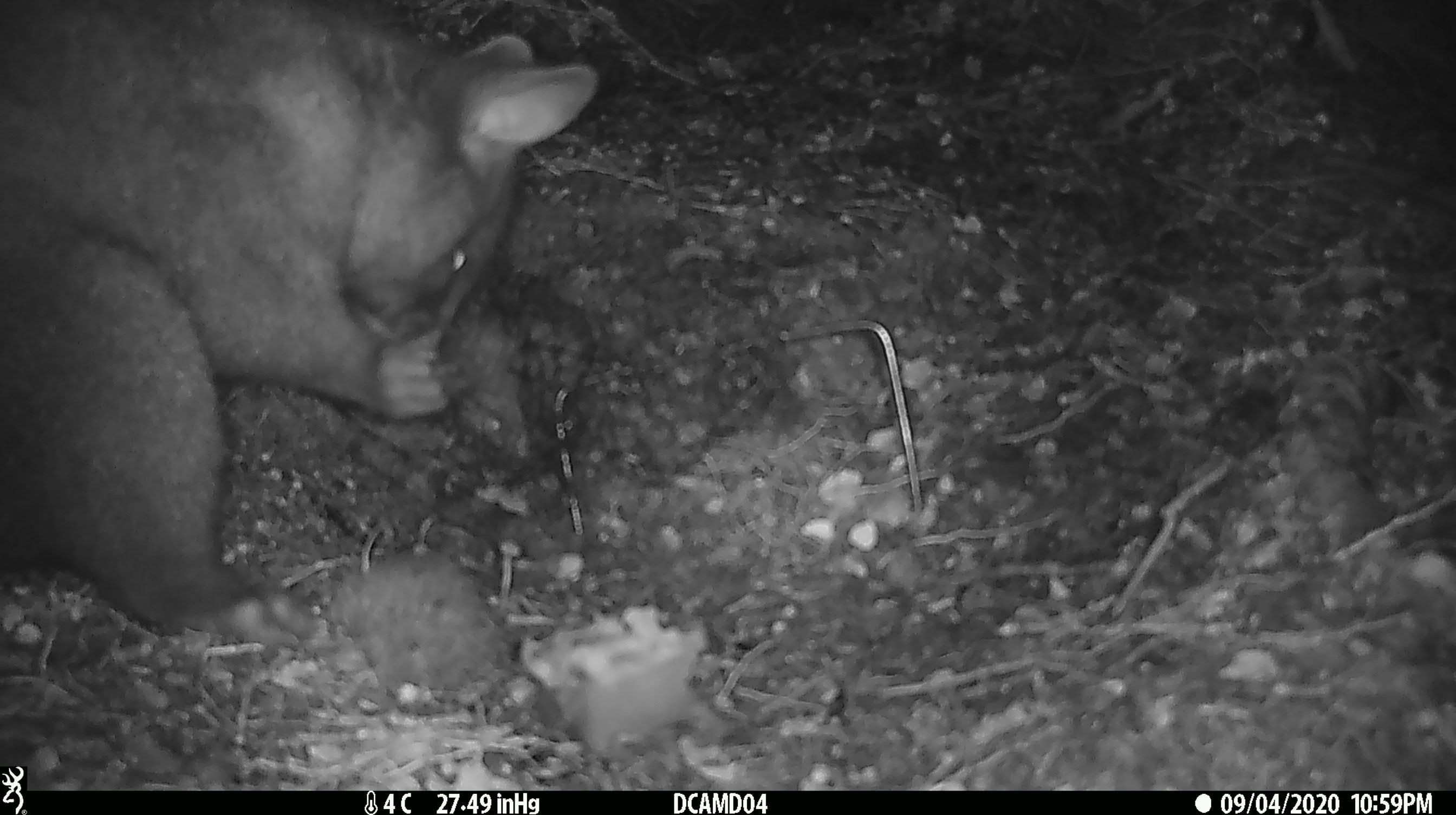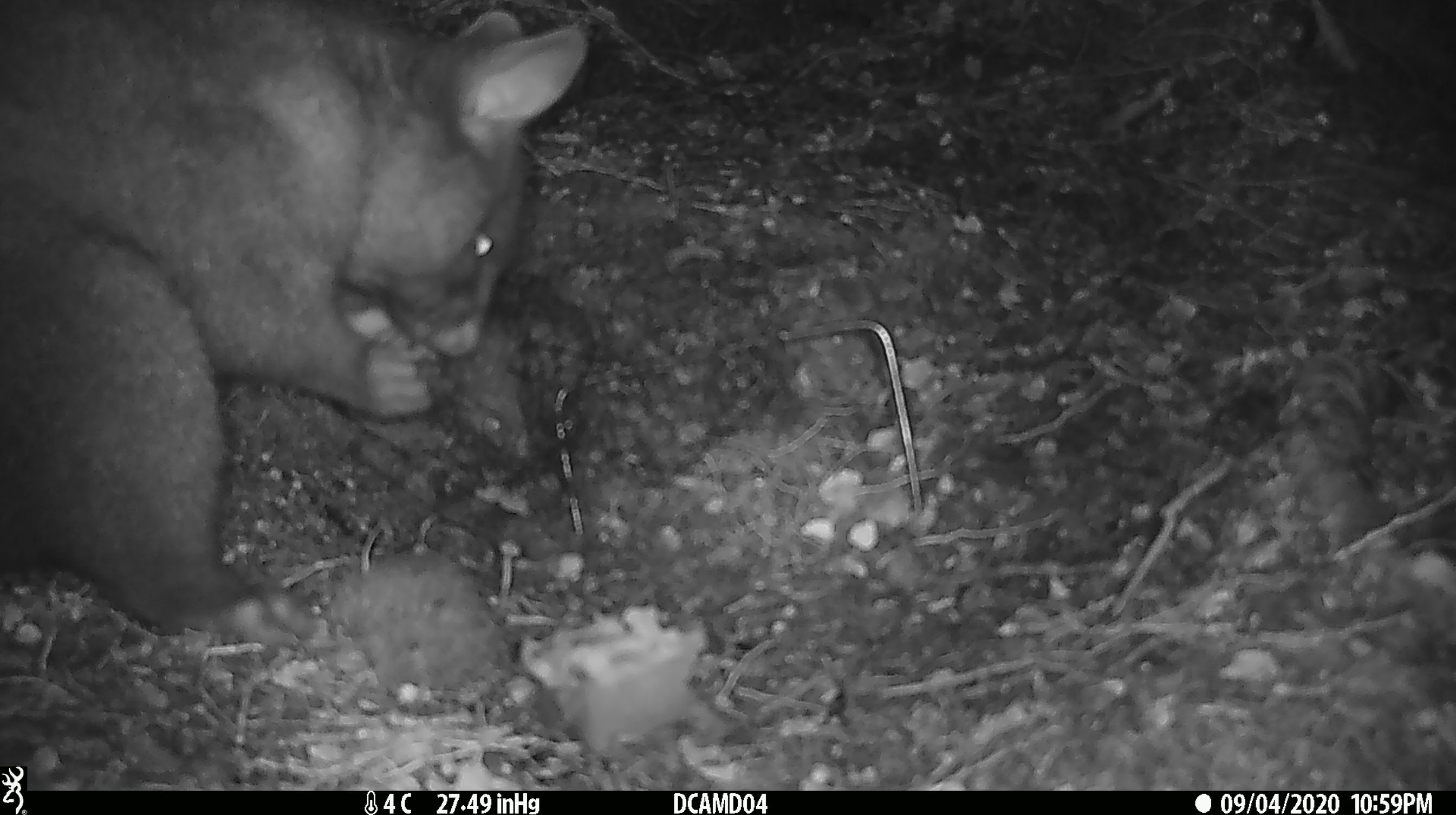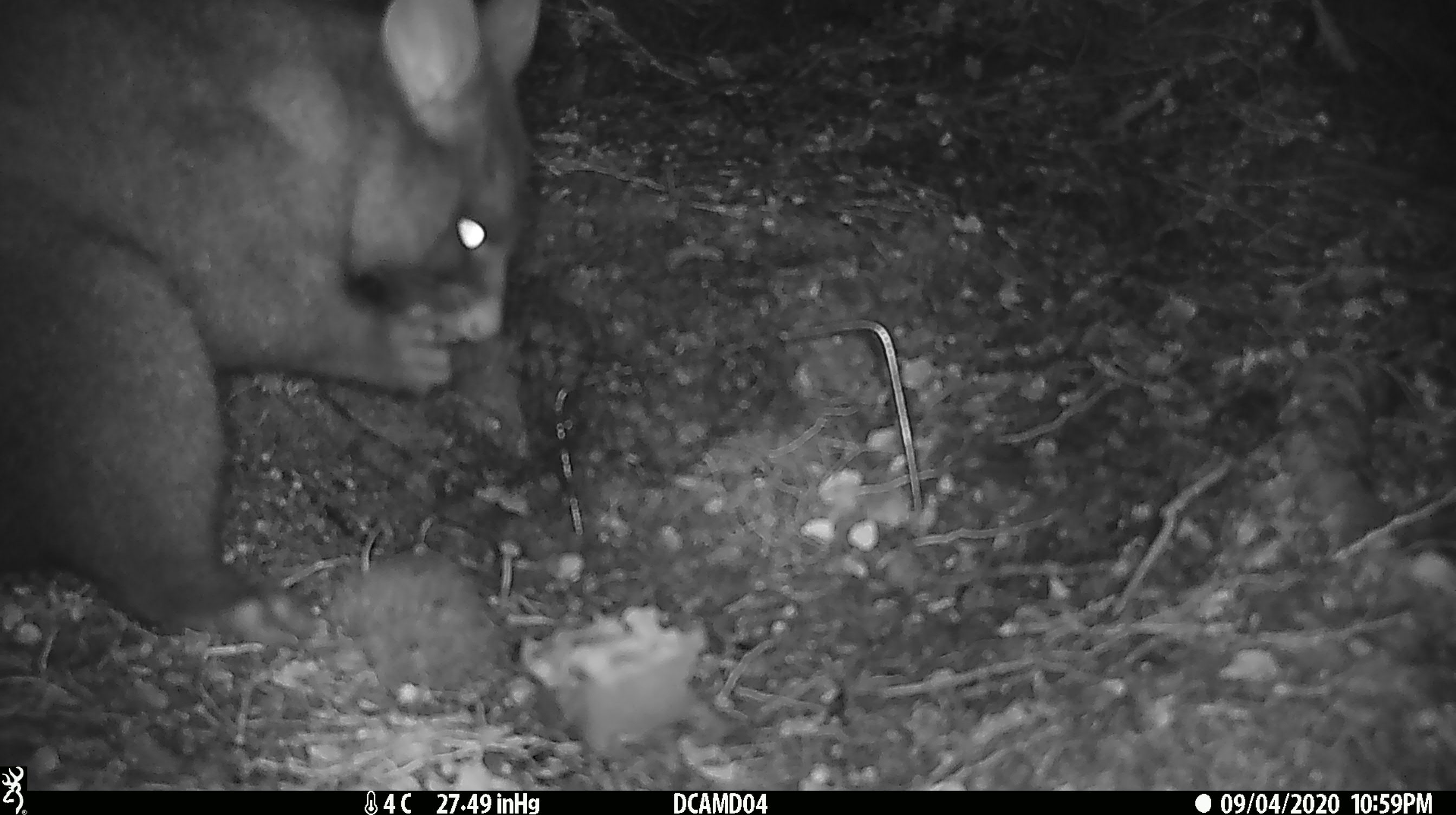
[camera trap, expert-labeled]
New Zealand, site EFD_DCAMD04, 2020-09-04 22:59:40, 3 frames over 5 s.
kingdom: Animalia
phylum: Chordata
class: Mammalia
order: Diprotodontia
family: Phalangeridae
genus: Trichosurus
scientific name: Trichosurus vulpecula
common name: common brushtail possum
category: possum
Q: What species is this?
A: Possum (common brushtail possum) (Trichosurus vulpecula).